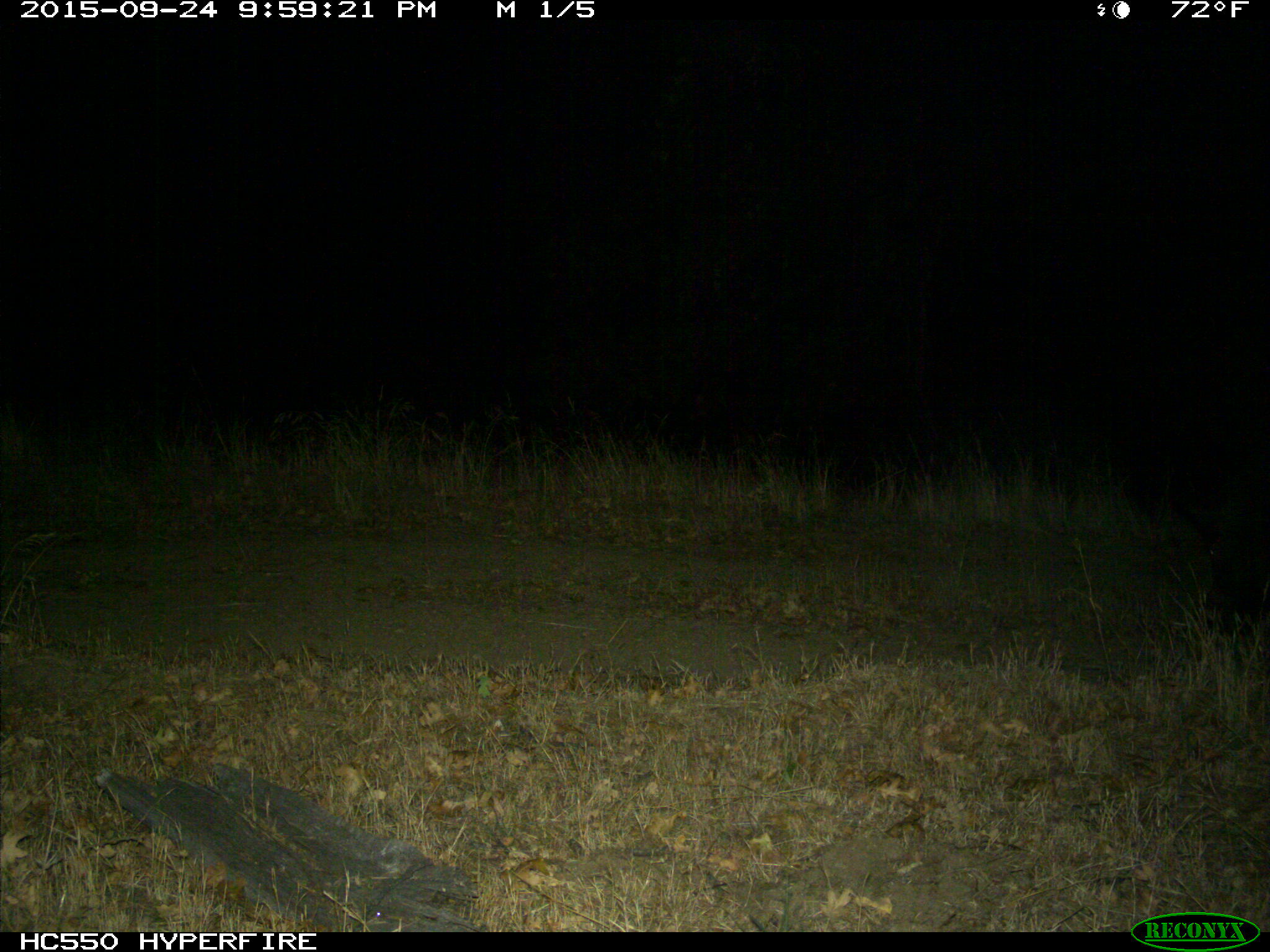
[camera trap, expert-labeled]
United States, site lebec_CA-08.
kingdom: Animalia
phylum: Chordata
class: Mammalia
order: Artiodactyla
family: Suidae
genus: Sus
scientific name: Sus scrofa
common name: wild boar